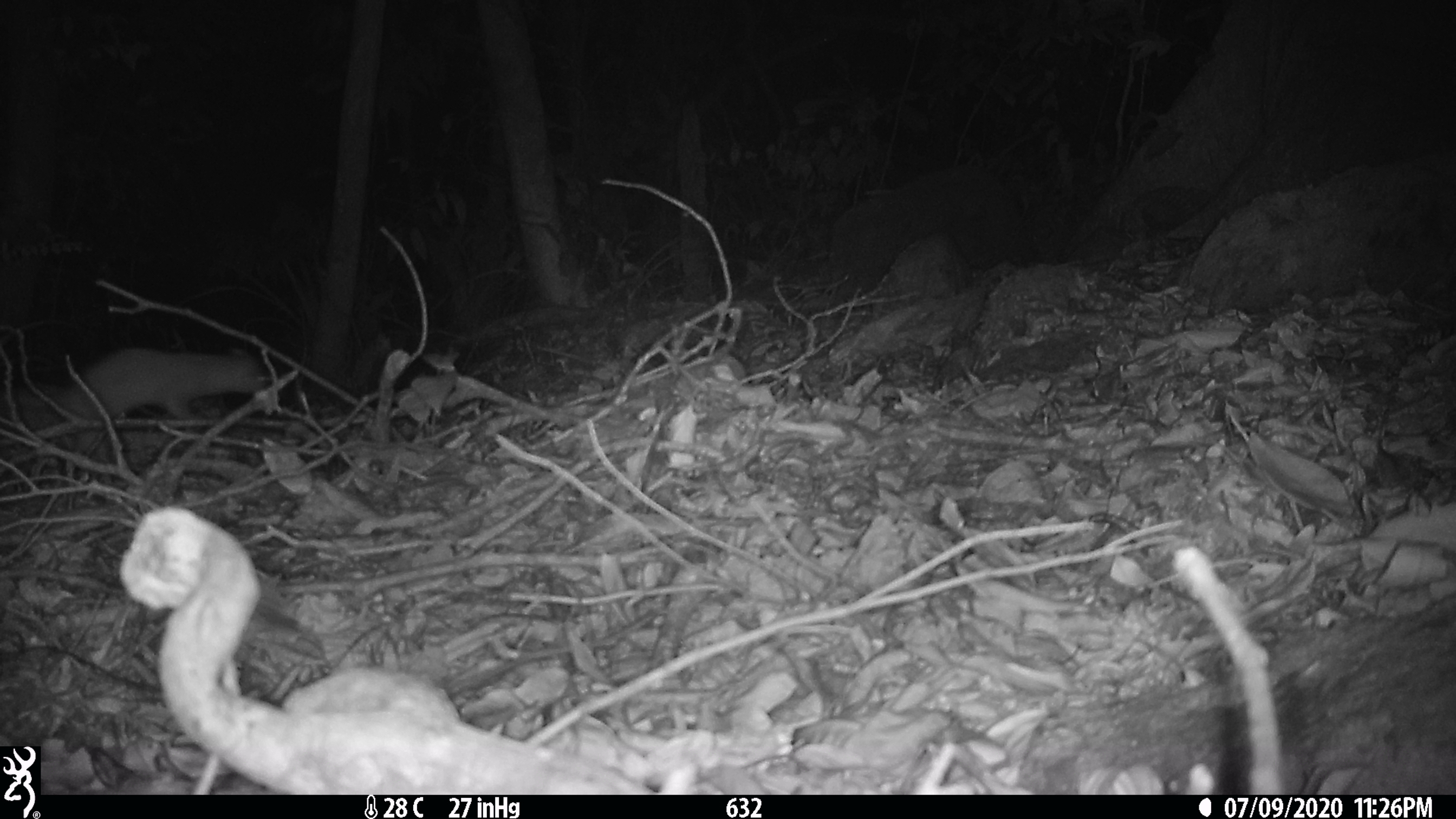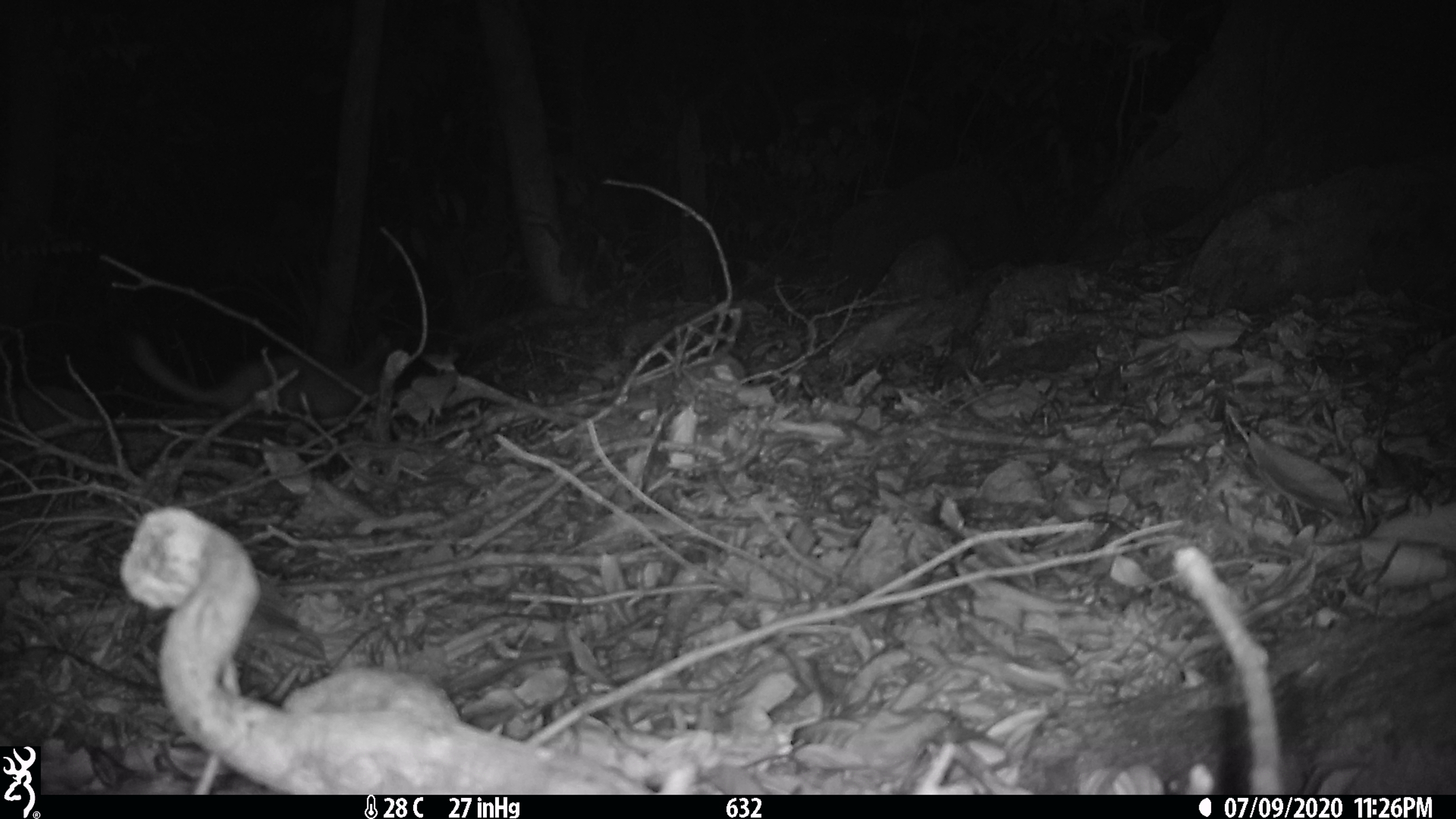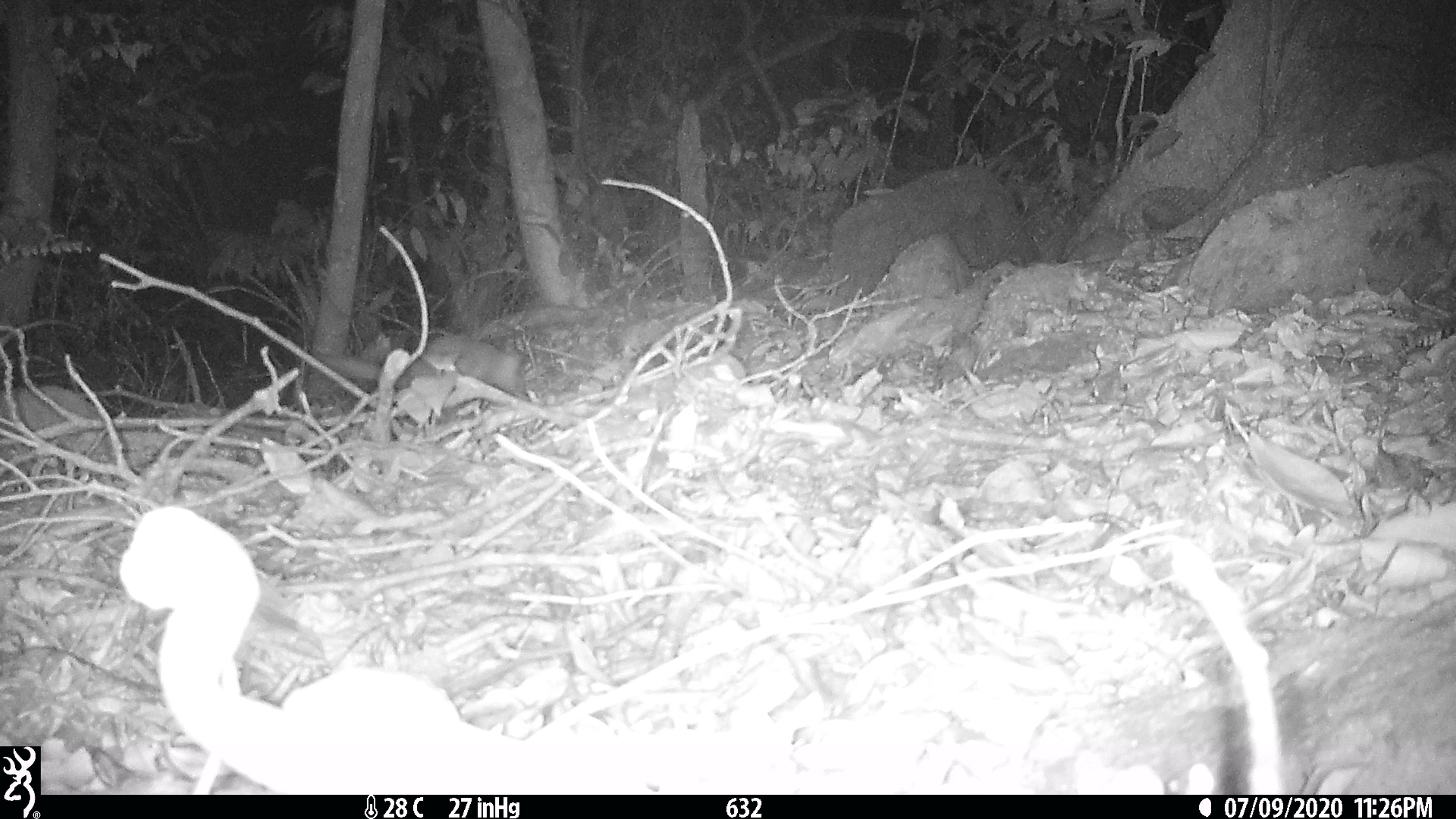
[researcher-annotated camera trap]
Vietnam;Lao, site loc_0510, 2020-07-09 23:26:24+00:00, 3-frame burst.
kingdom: Animalia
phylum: Chordata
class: Mammalia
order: Carnivora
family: Mustelidae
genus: Melogale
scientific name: Melogale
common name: ferret badger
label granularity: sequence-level